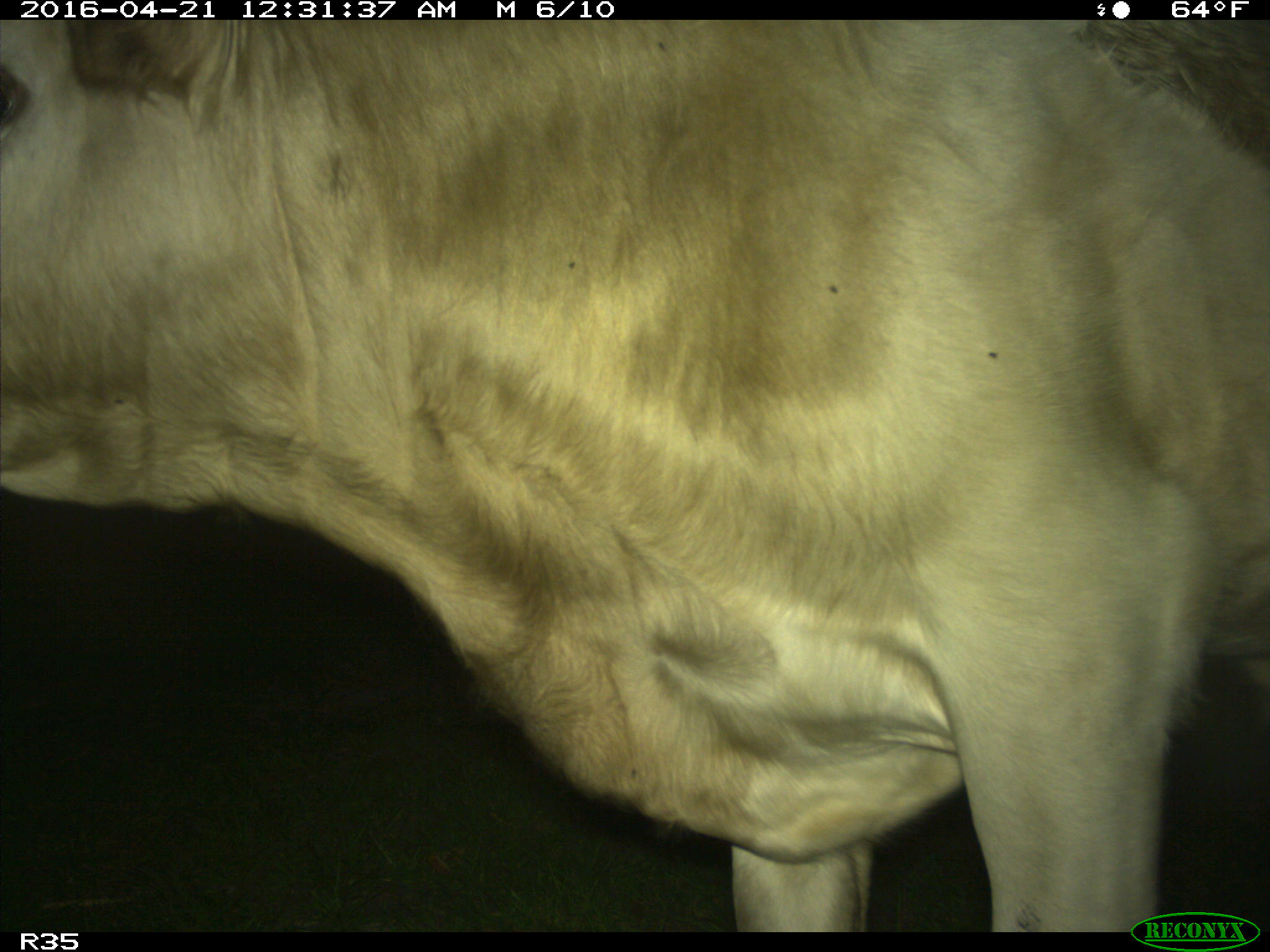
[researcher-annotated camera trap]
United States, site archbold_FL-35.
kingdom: Animalia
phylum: Chordata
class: Mammalia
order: Artiodactyla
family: Bovidae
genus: Bos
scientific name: Bos taurus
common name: domestic cow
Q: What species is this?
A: Bos taurus (domestic cow).